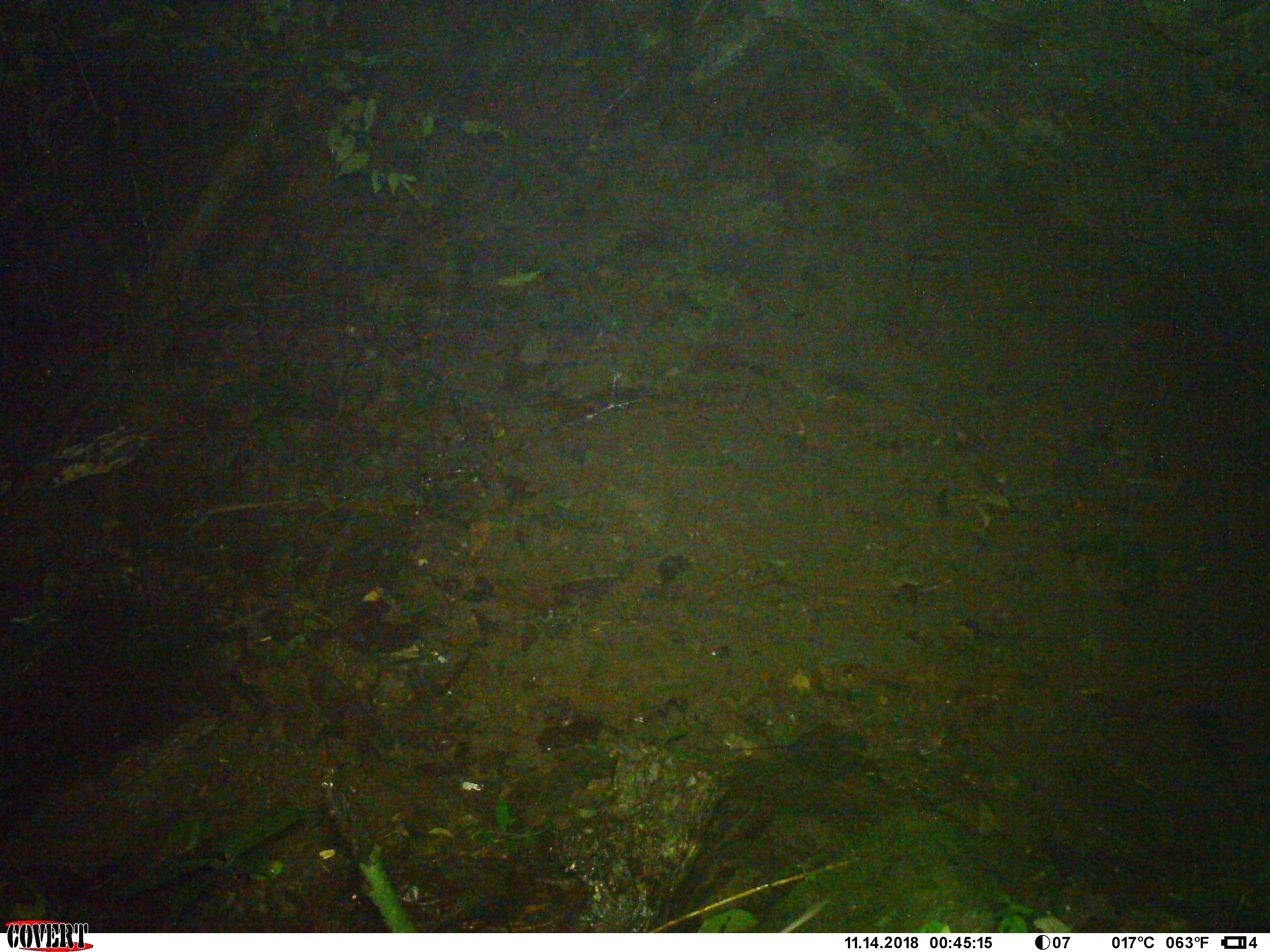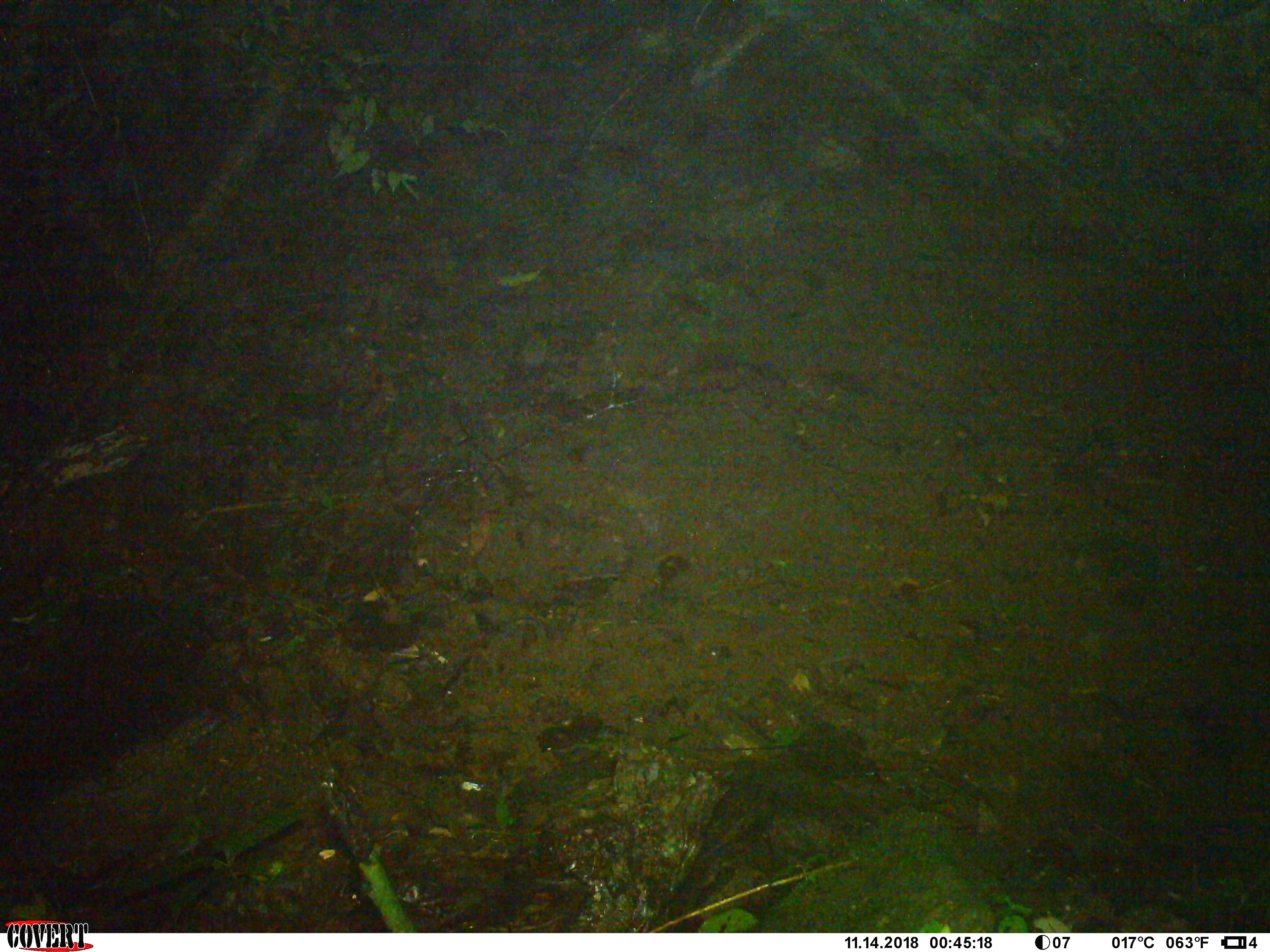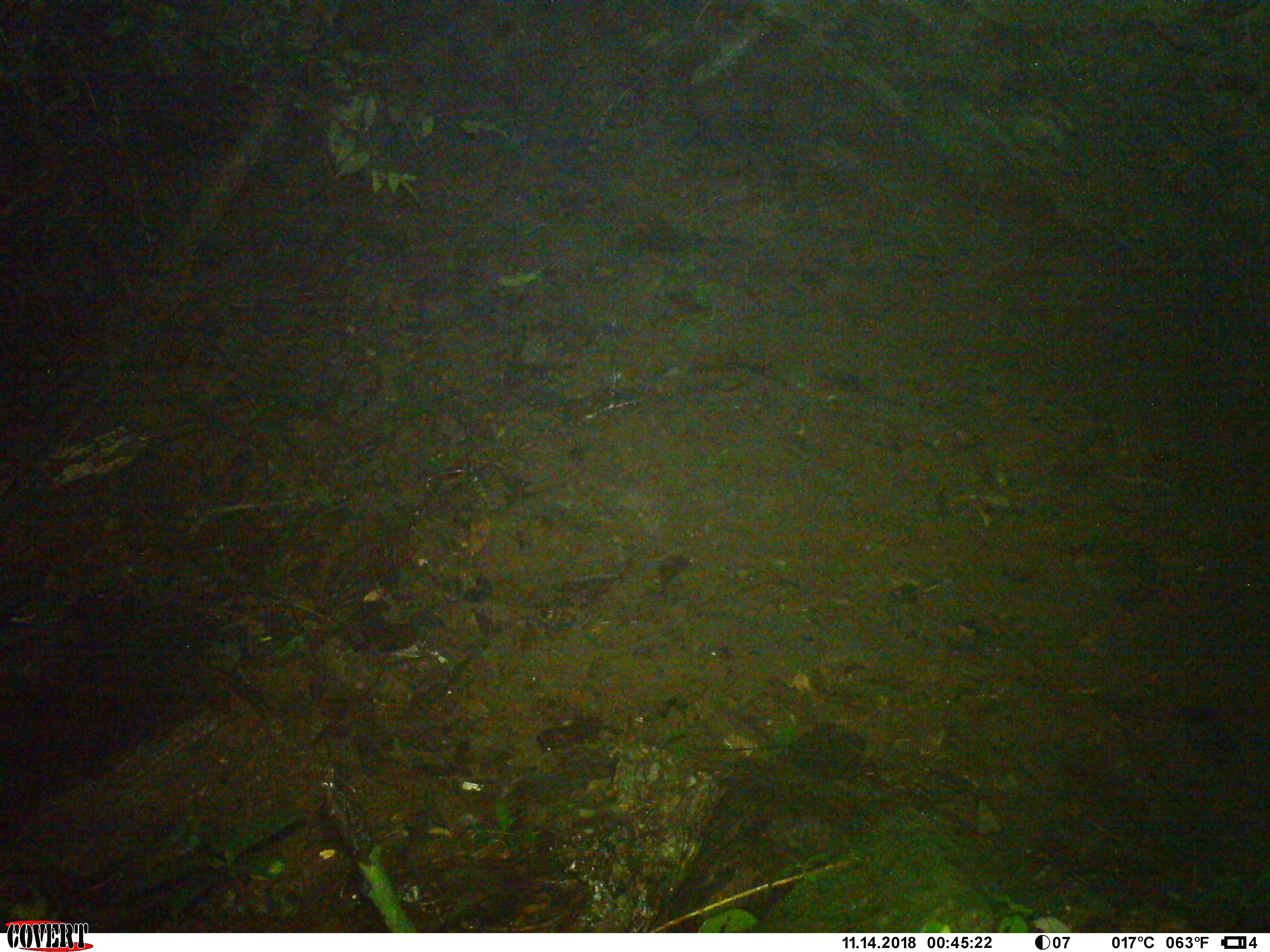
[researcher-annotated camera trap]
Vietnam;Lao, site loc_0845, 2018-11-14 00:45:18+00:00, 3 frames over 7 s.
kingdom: Animalia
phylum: Chordata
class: Mammalia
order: Rodentia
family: Muridae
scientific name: Muridae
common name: old-world mice and rats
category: unidentified murid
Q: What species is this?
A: Unidentified murid (old-world mice and rats) (Muridae).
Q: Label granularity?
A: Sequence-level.